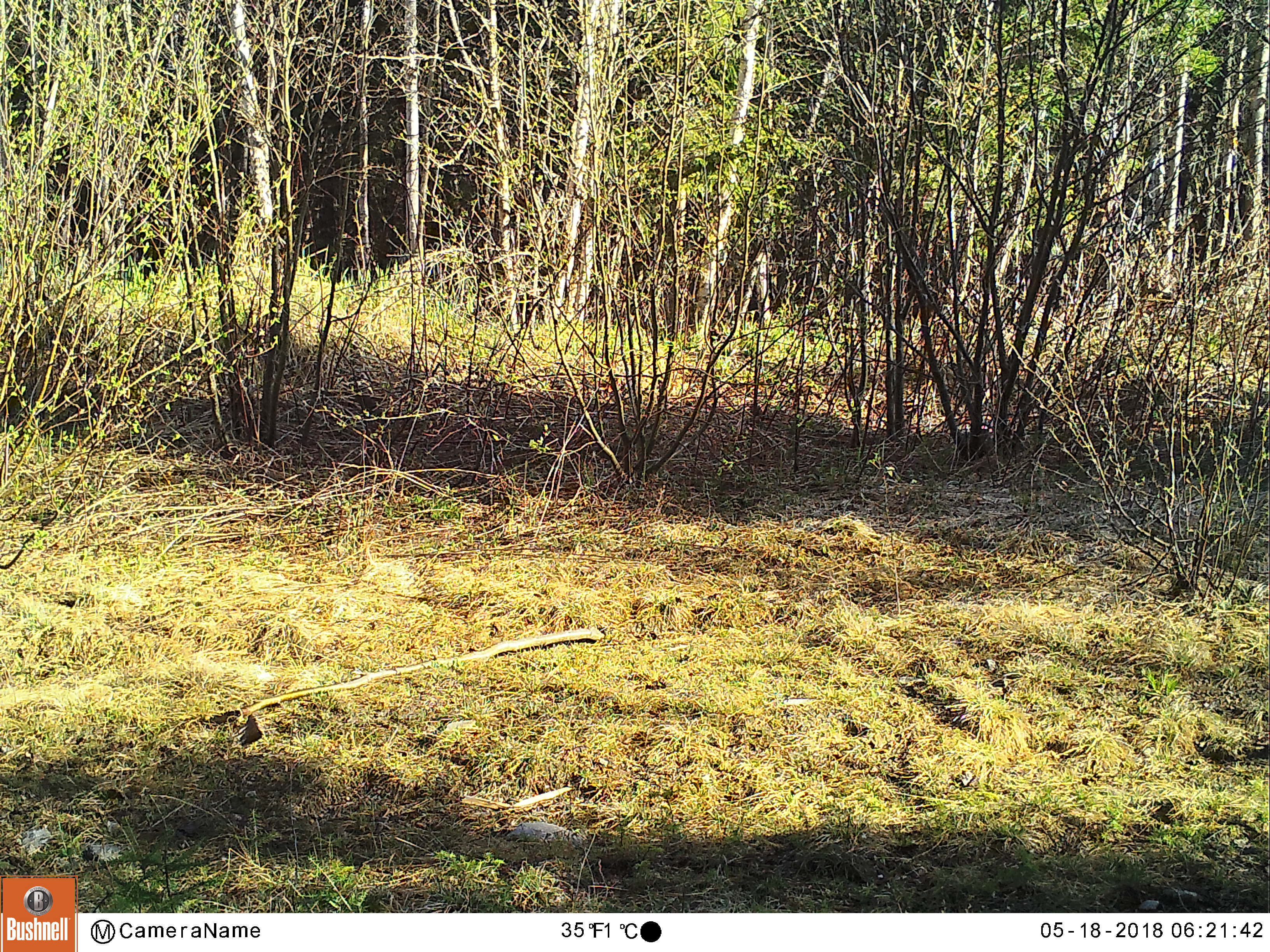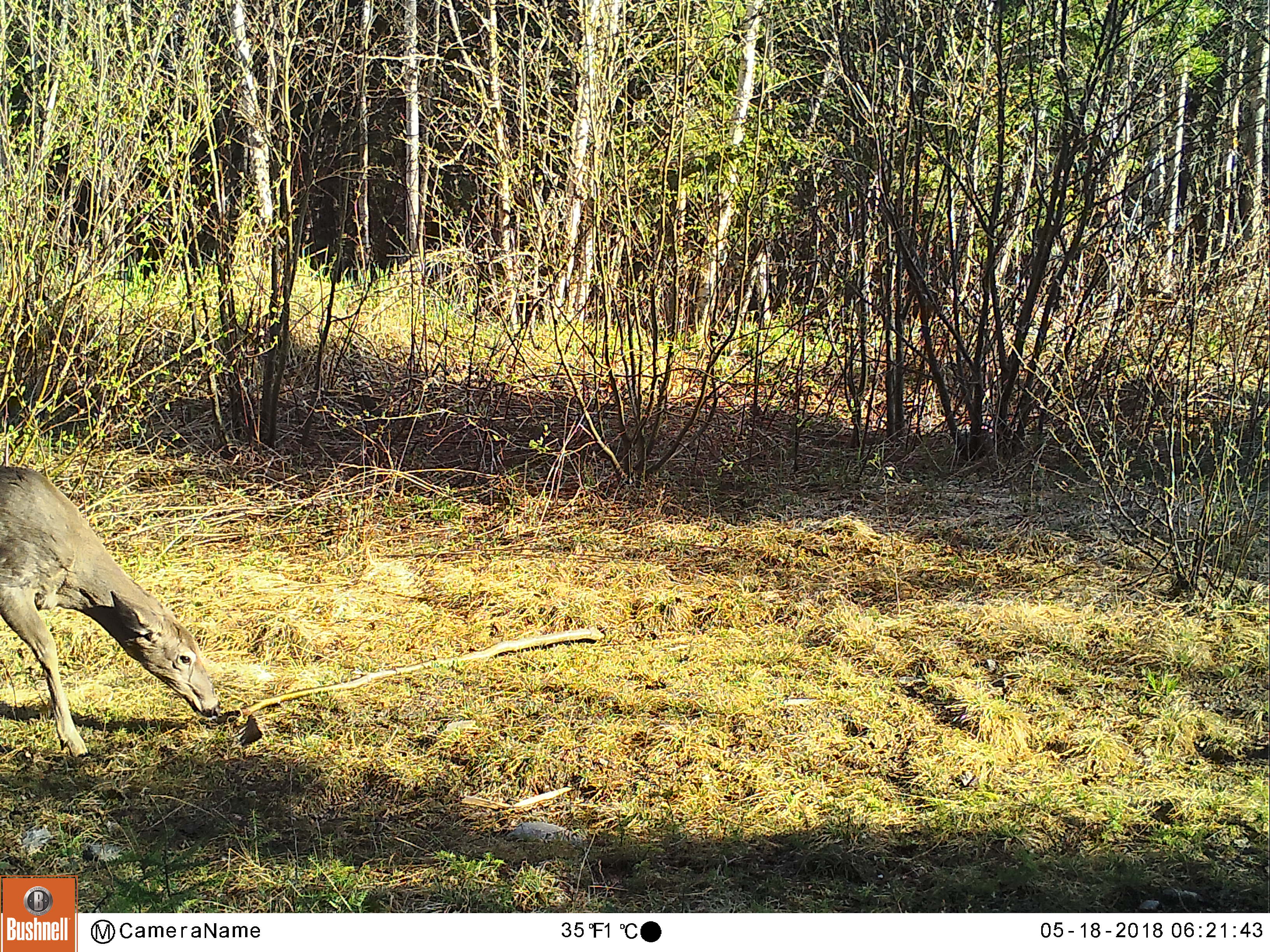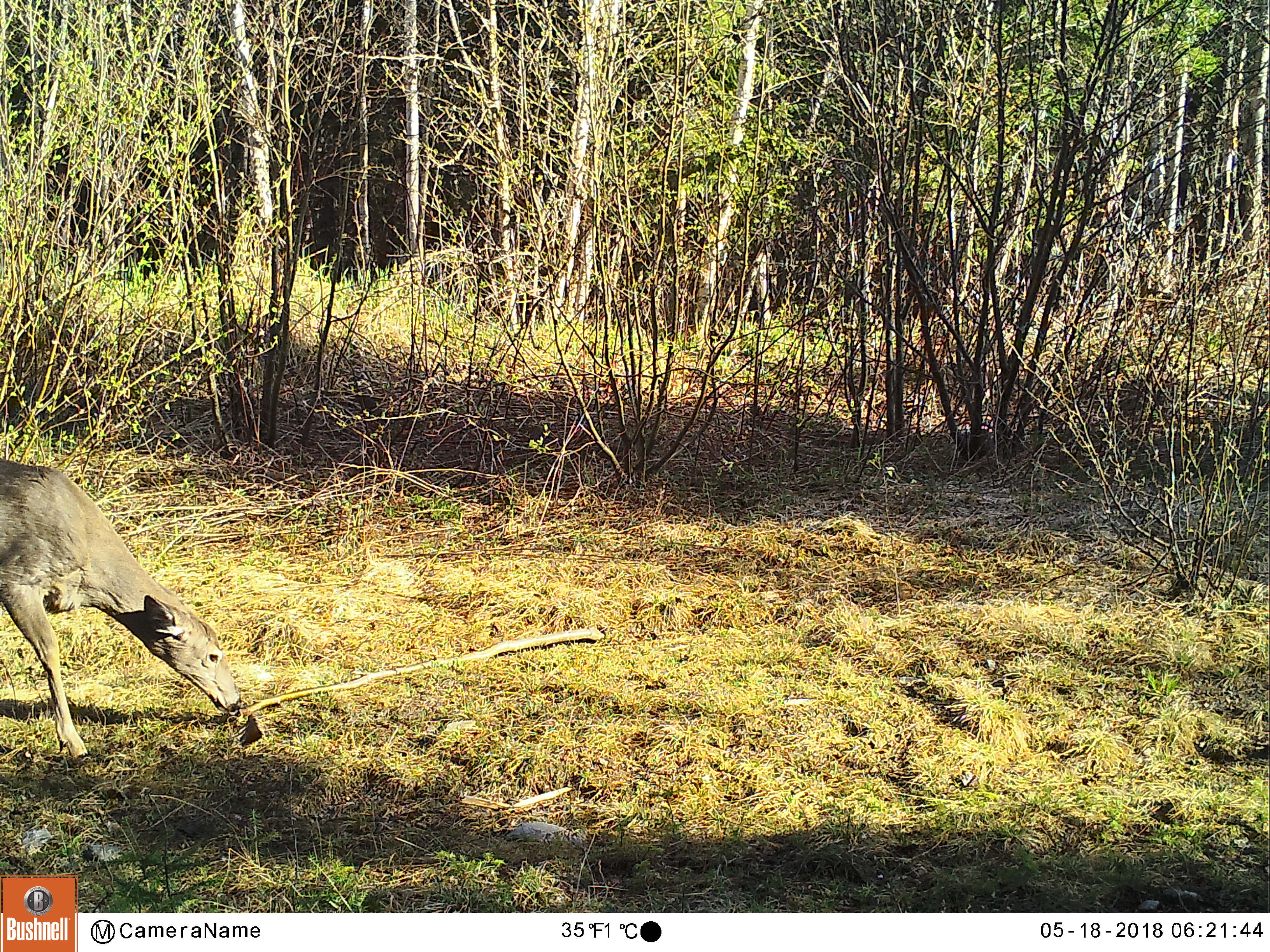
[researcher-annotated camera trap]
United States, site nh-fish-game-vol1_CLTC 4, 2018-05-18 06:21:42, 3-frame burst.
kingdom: Animalia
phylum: Chordata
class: Mammalia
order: Artiodactyla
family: Cervidae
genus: Odocoileus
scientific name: Odocoileus virginianus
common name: white-tailed deer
White-tailed deer (Odocoileus virginianus).